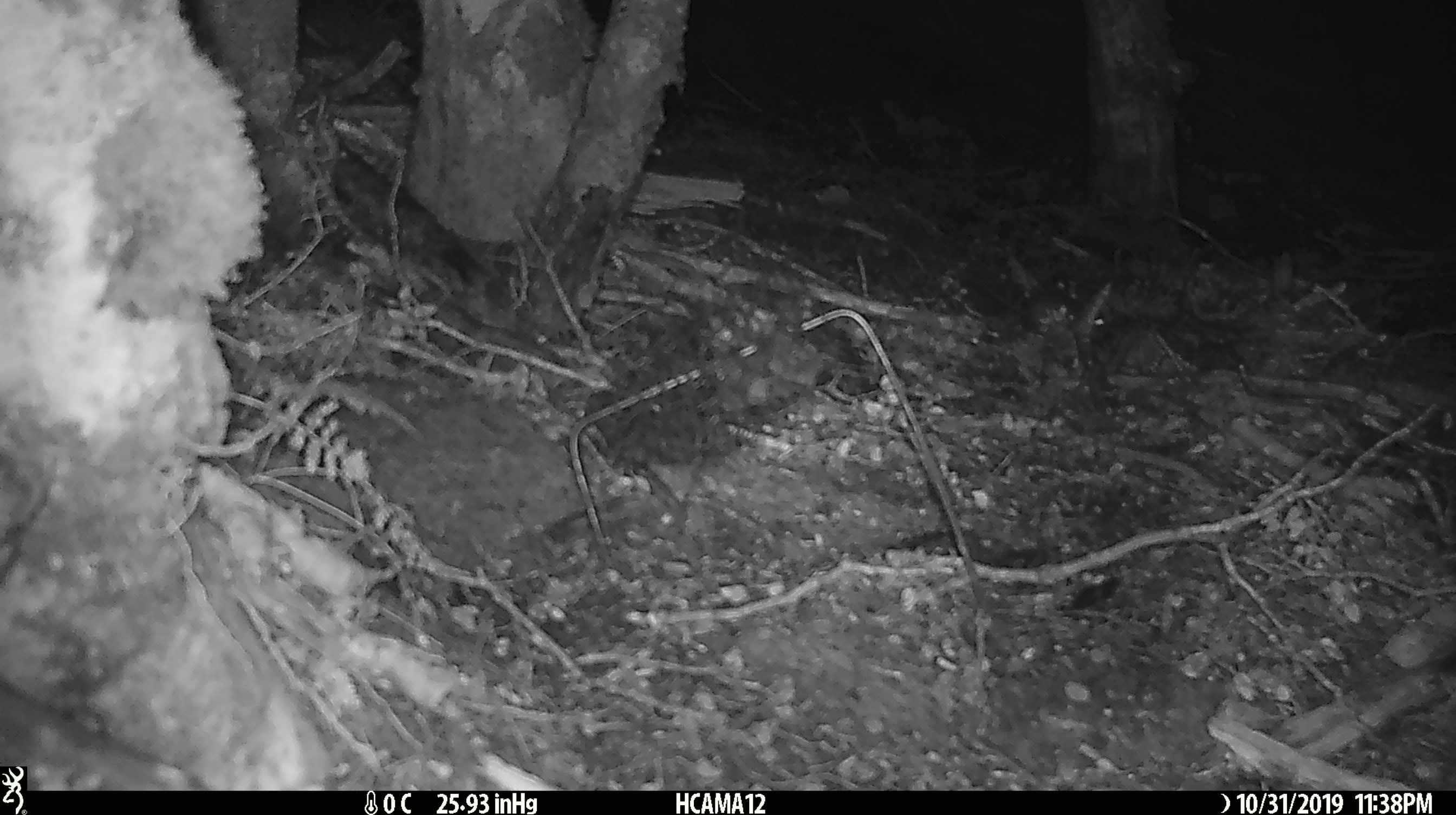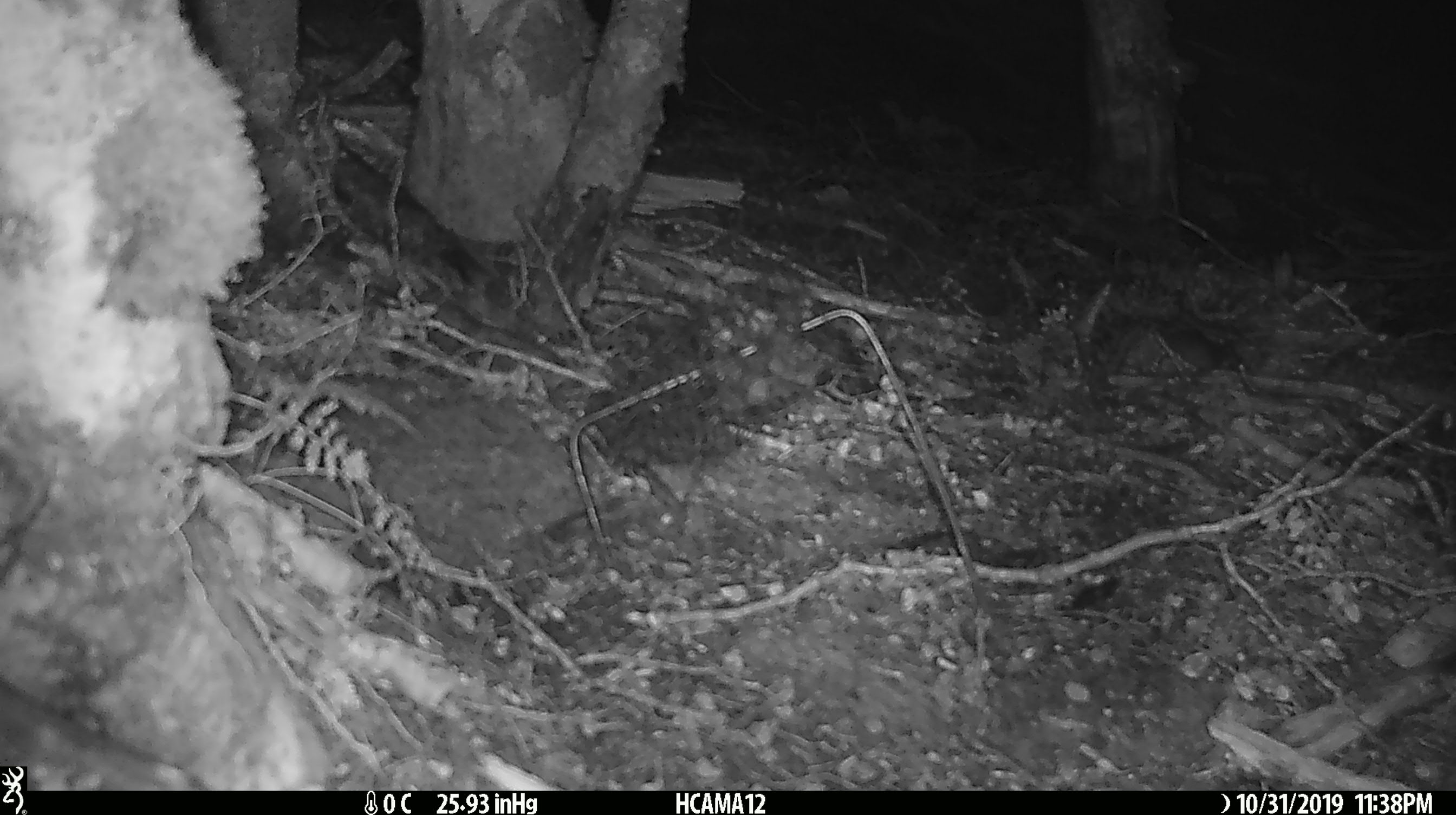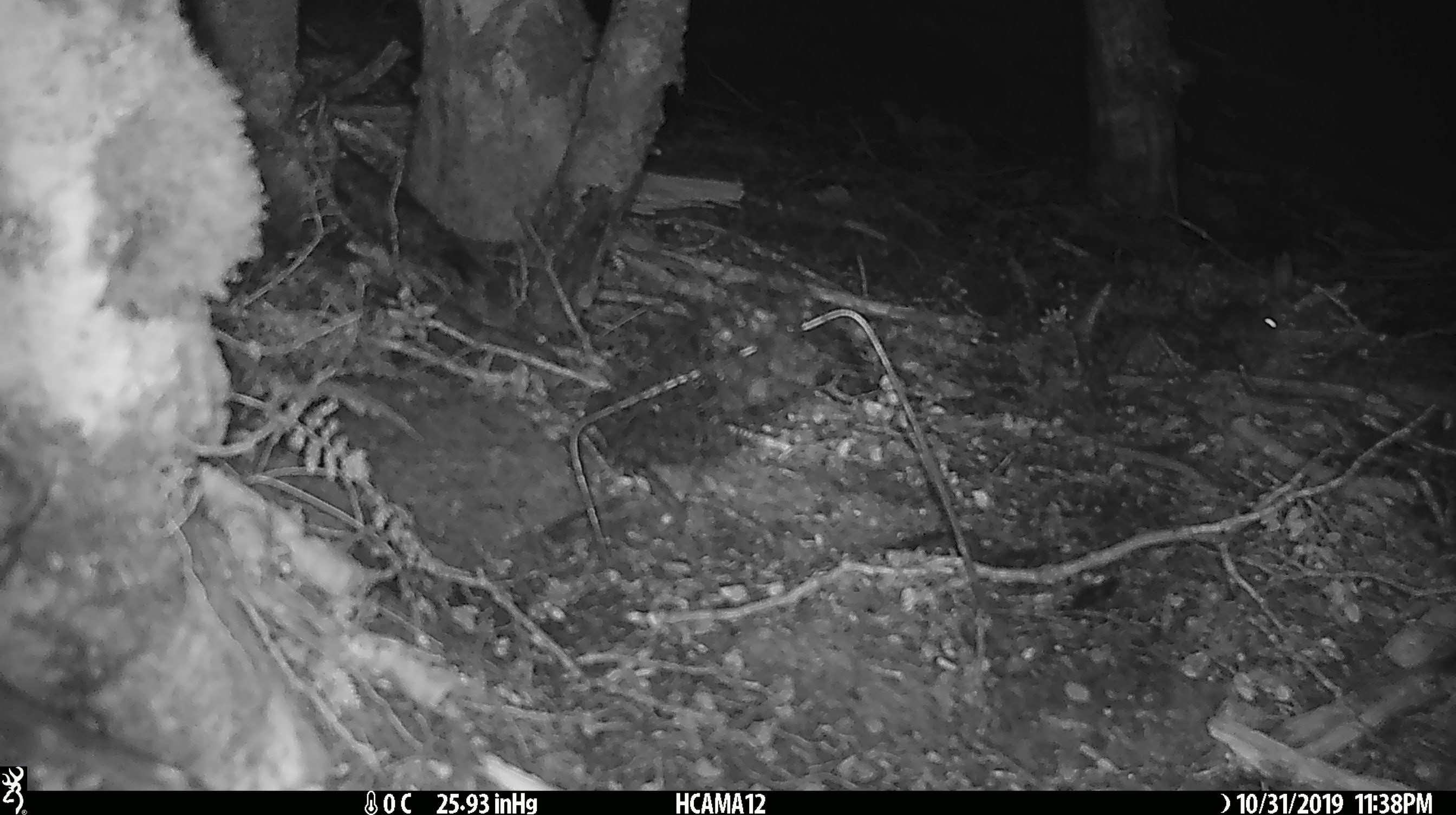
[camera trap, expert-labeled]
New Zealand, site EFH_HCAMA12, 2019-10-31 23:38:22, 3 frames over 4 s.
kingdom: Animalia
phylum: Chordata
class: Mammalia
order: Rodentia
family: Muridae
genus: Mus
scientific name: Mus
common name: mouse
Mouse (Mus).